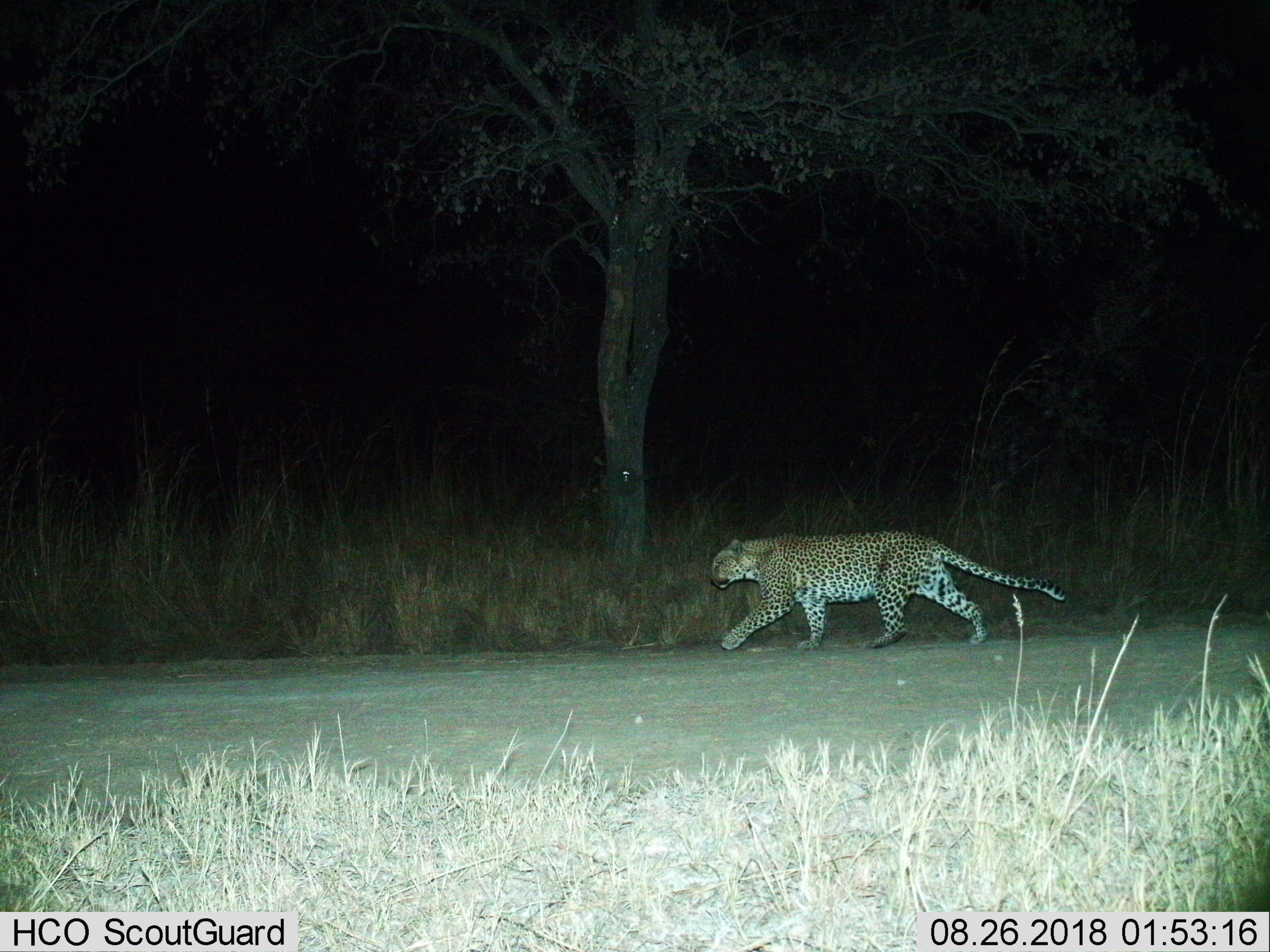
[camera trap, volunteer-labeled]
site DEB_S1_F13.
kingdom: Animalia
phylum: Chordata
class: Mammalia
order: Carnivora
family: Felidae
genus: Panthera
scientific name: Panthera pardus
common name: leopard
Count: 1.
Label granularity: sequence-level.